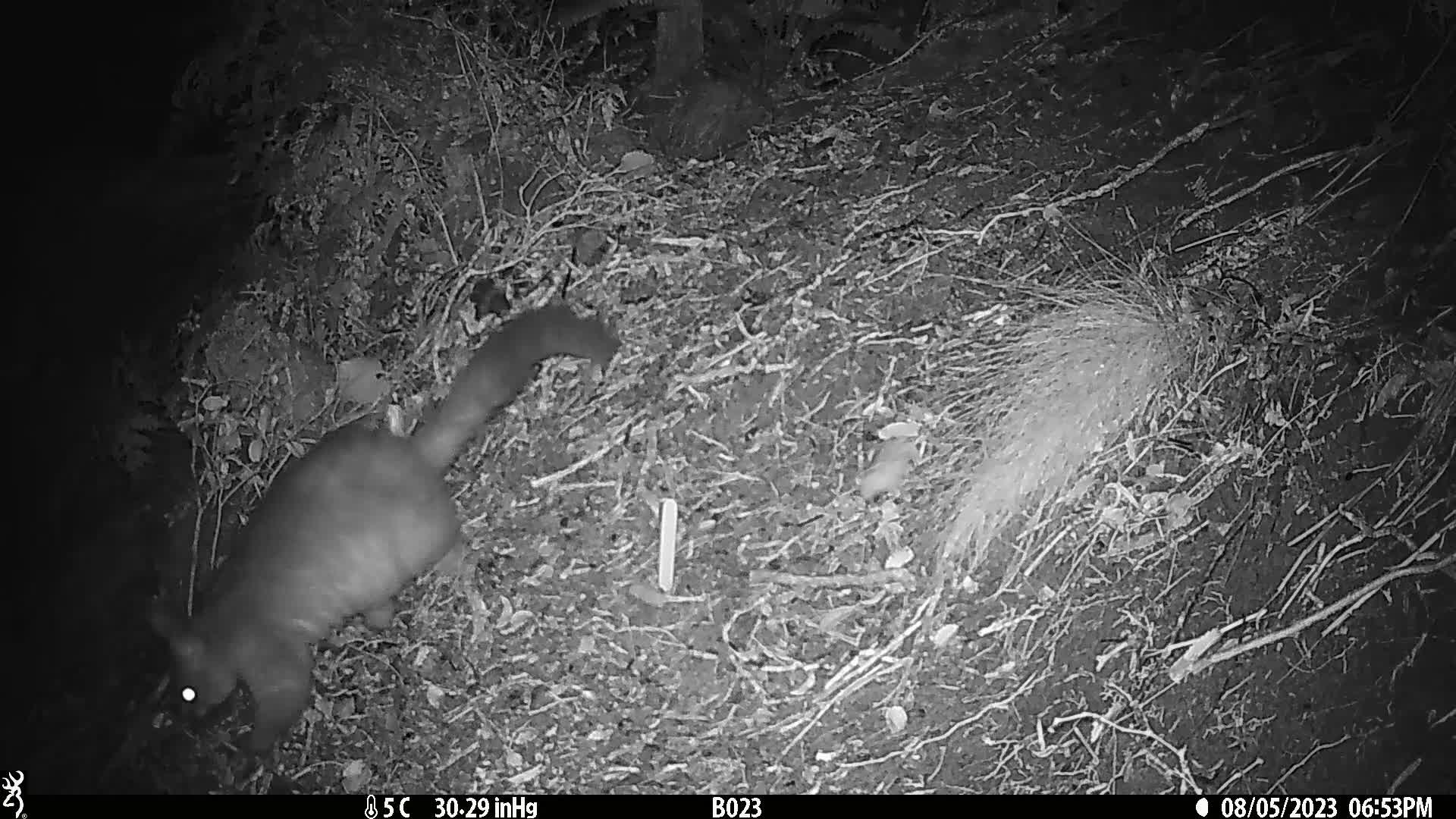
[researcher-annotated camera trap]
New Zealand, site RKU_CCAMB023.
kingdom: Animalia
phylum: Chordata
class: Mammalia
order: Diprotodontia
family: Phalangeridae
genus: Trichosurus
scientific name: Trichosurus vulpecula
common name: common brushtail possum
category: possum